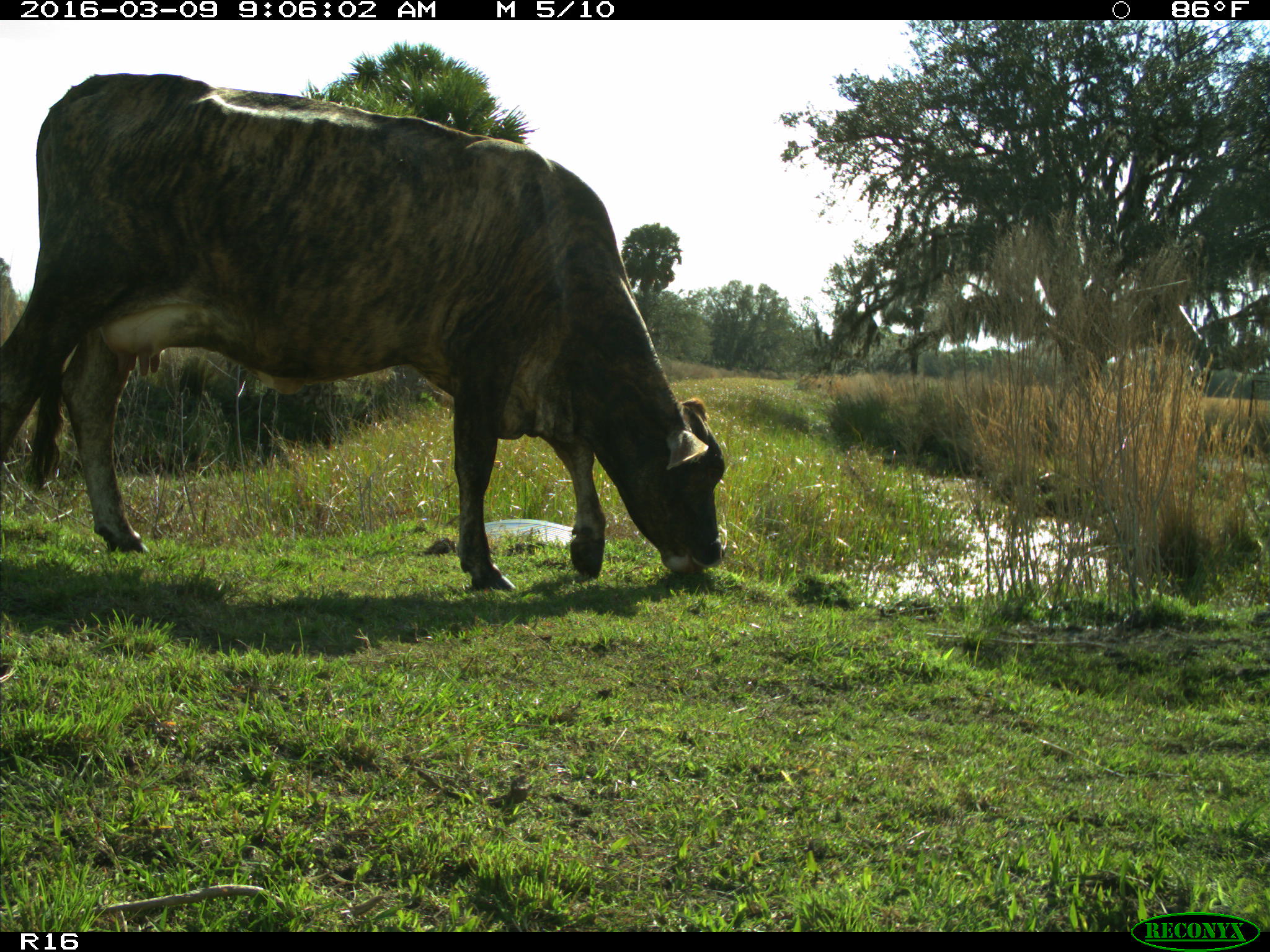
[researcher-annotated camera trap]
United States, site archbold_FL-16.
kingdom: Animalia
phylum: Chordata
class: Mammalia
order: Artiodactyla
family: Bovidae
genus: Bos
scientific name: Bos taurus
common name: domestic cow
Bos taurus (domestic cow).